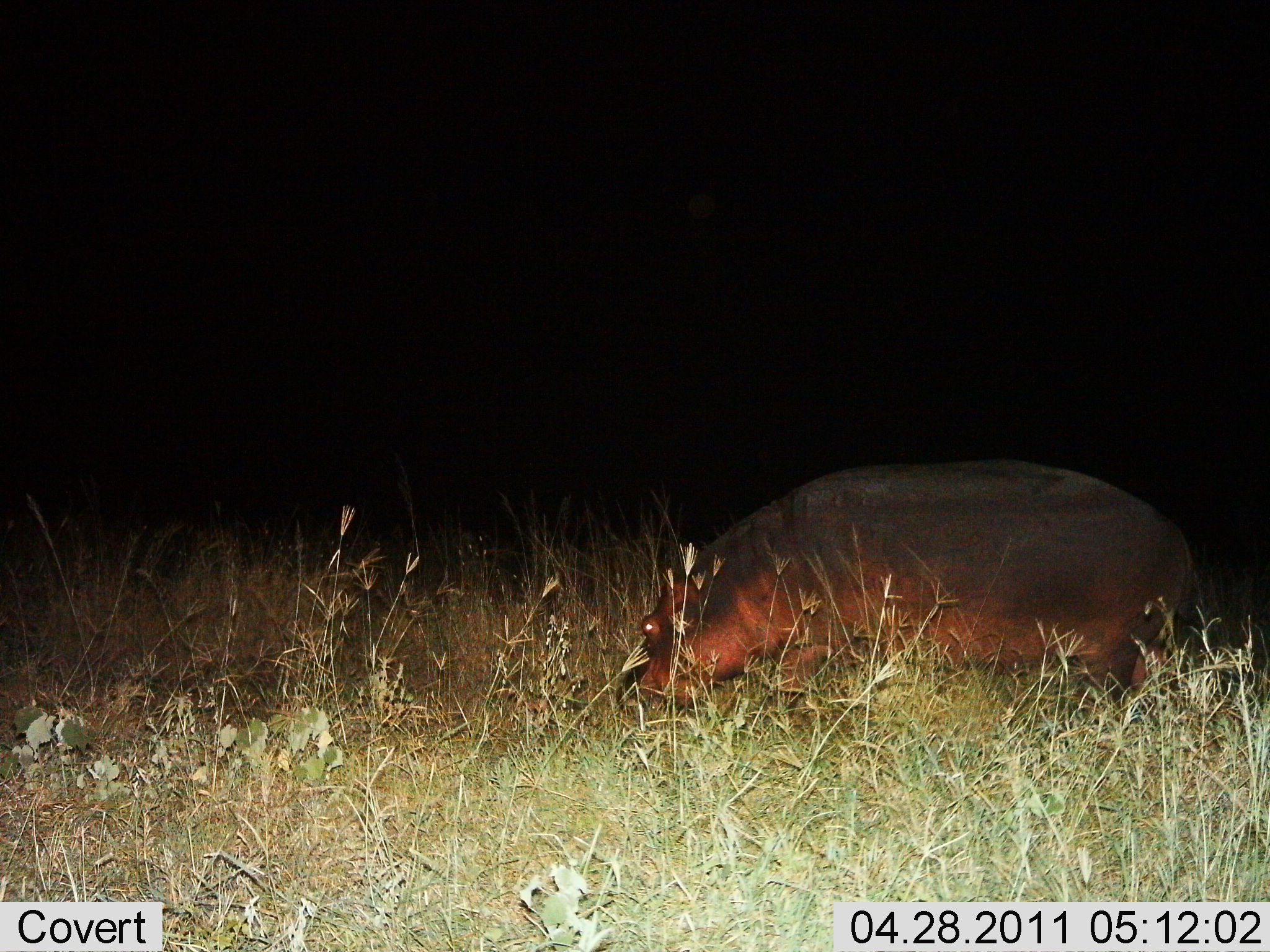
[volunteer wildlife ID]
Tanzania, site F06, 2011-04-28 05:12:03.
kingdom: Animalia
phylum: Chordata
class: Mammalia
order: Artiodactyla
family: Hippopotamidae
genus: Hippopotamus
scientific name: Hippopotamus amphibius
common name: hippopotamus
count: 1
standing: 33%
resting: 0%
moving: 25%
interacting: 0%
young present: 0%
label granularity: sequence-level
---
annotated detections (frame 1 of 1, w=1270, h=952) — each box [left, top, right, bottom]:
animal: [616, 455, 1198, 750]